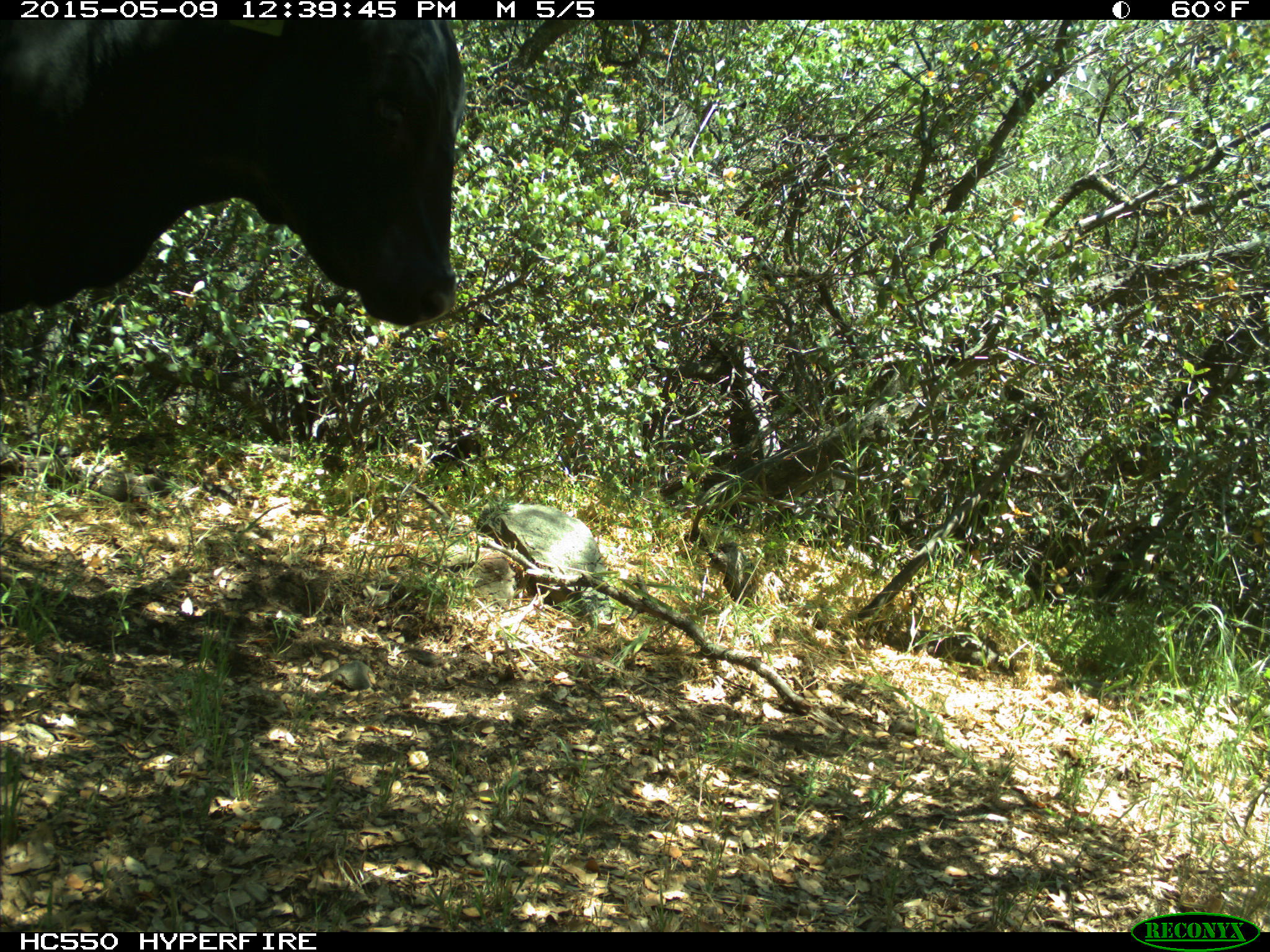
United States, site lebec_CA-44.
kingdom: Animalia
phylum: Chordata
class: Mammalia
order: Artiodactyla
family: Bovidae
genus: Bos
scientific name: Bos taurus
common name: domestic cow